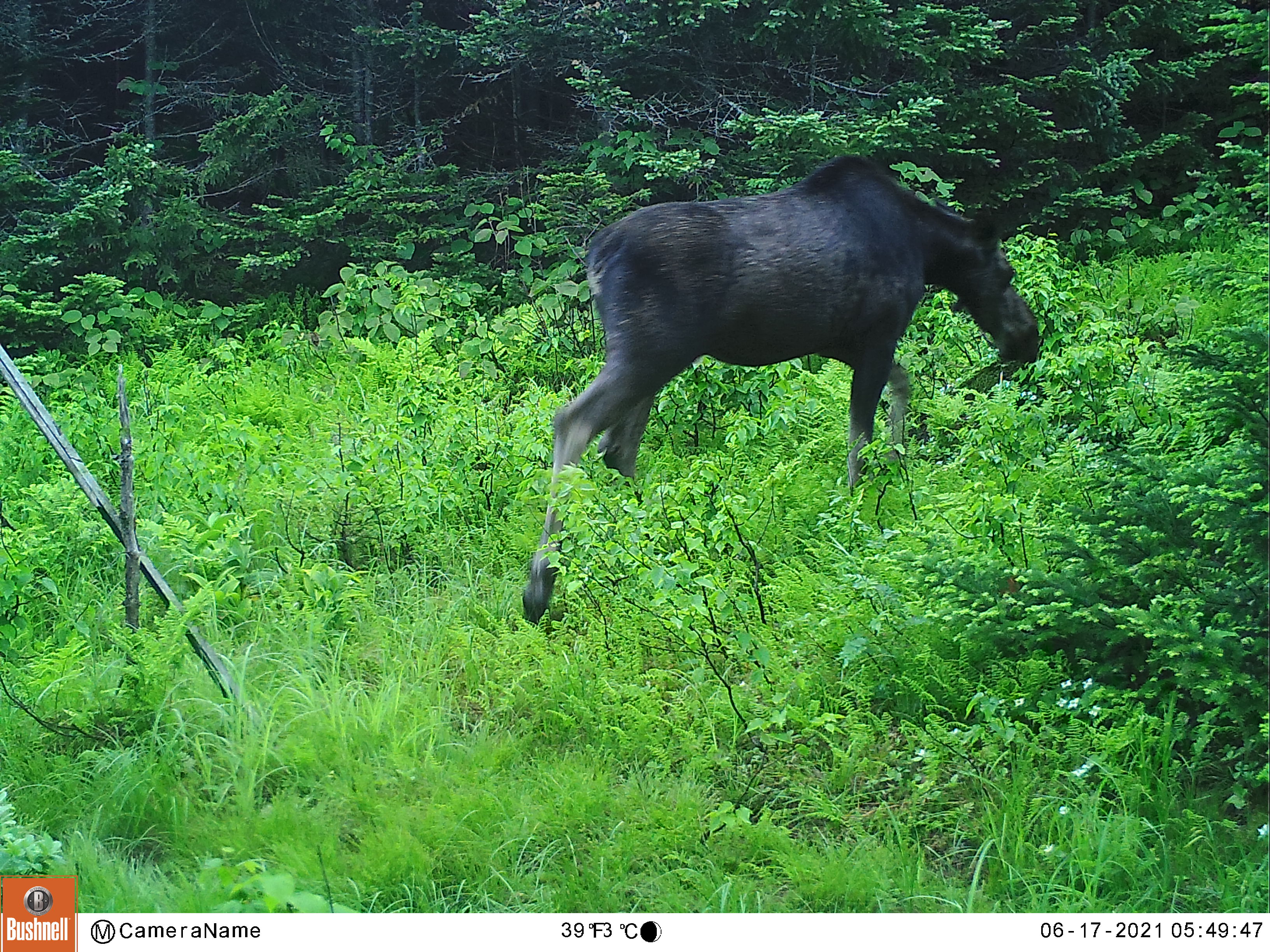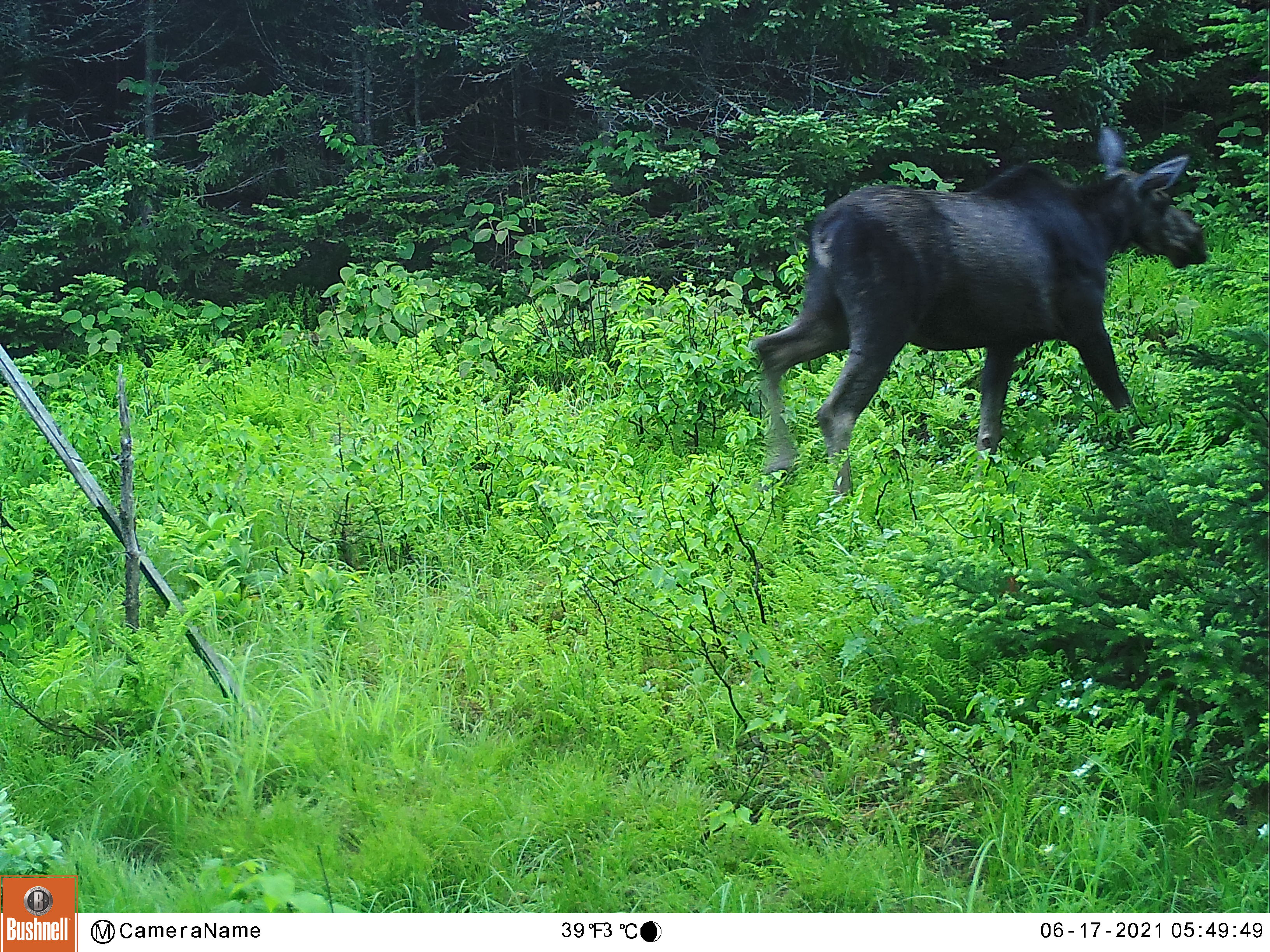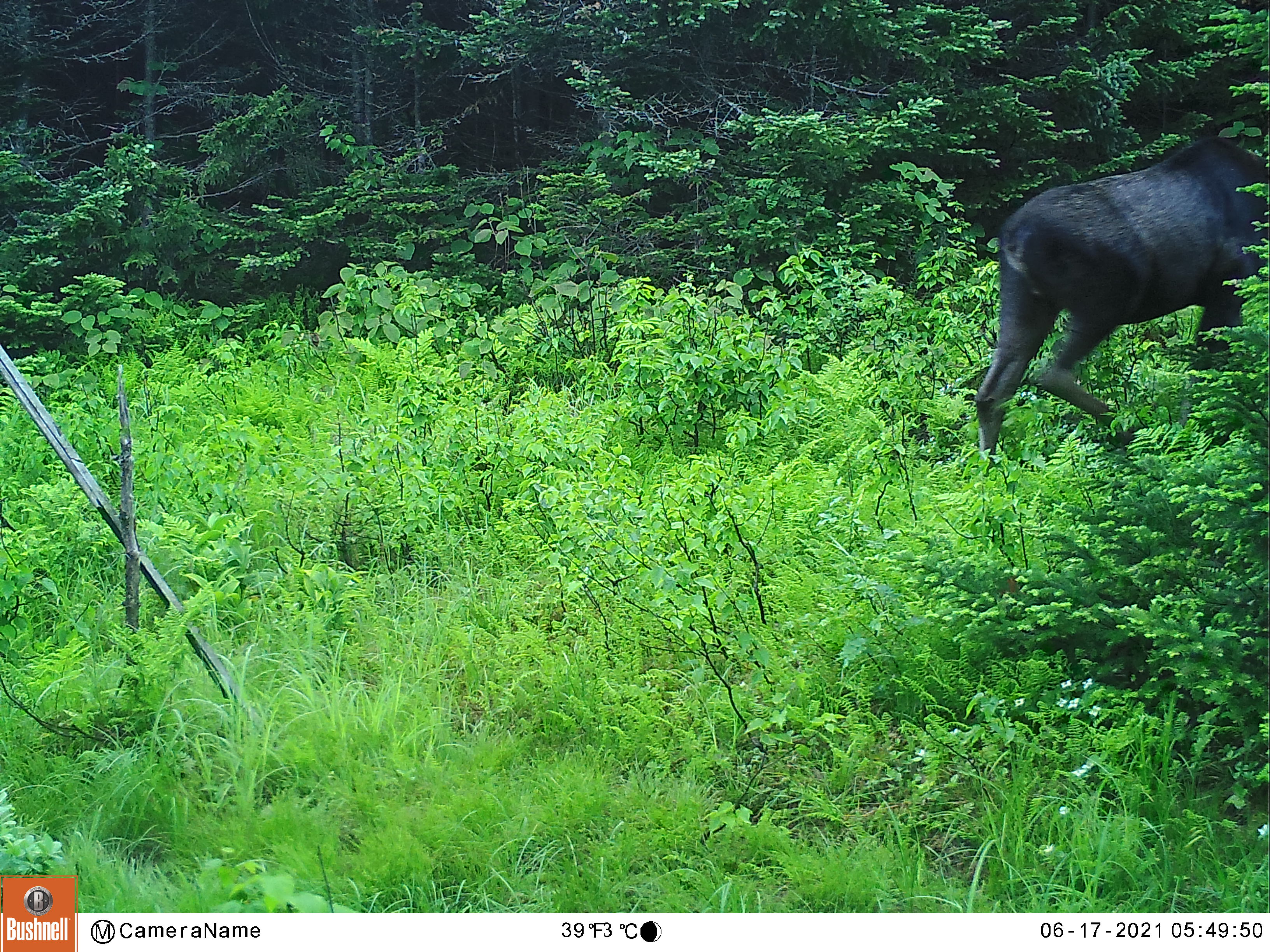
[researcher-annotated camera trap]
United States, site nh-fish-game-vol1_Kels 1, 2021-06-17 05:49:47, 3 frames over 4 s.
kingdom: Animalia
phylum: Chordata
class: Mammalia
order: Artiodactyla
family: Cervidae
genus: Alces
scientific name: Alces alces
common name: moose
Moose (Alces alces).